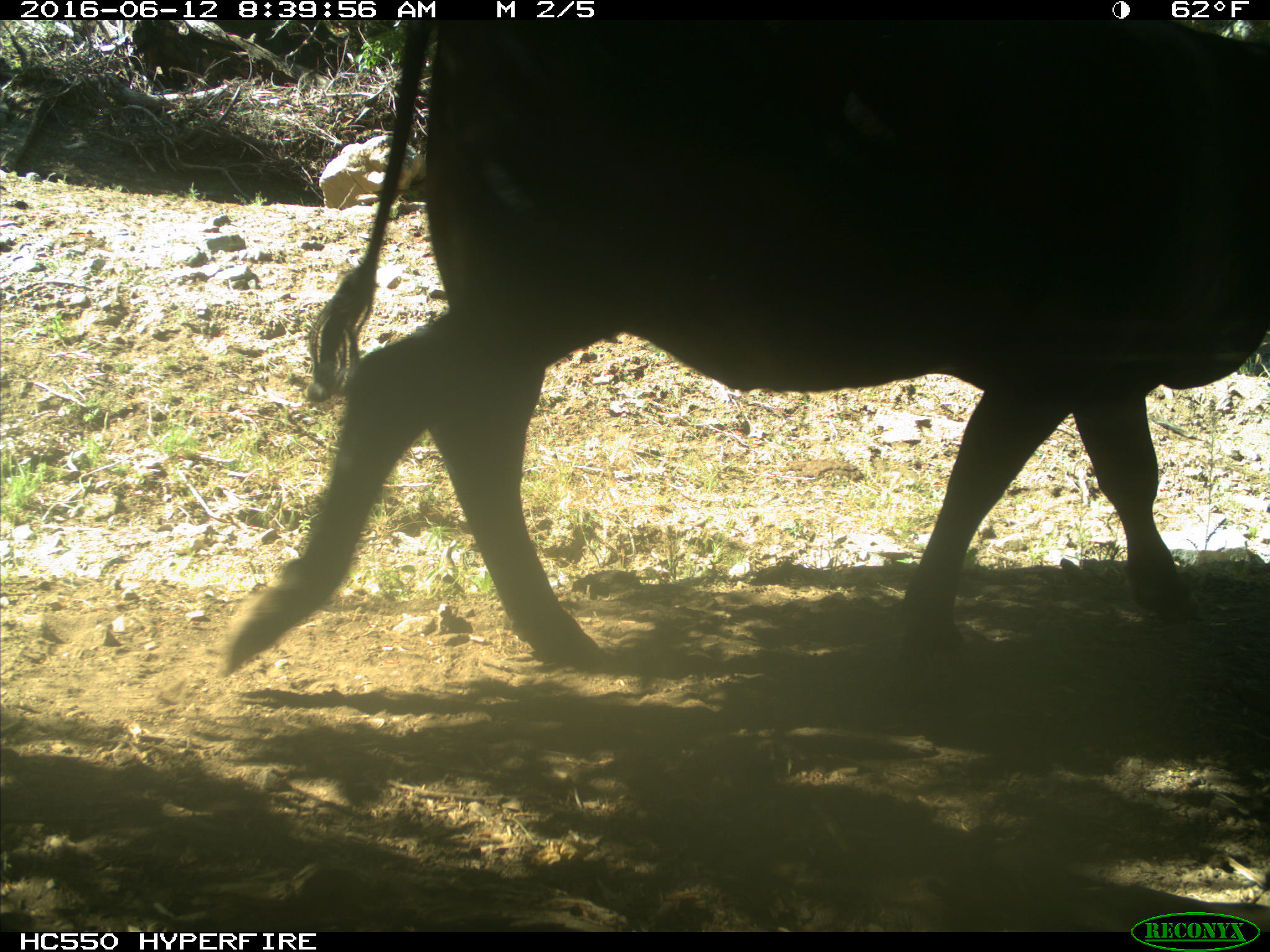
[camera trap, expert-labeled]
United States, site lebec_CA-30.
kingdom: Animalia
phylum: Chordata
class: Mammalia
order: Artiodactyla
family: Bovidae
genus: Bos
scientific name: Bos taurus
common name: domestic cow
Bos taurus (domestic cow).